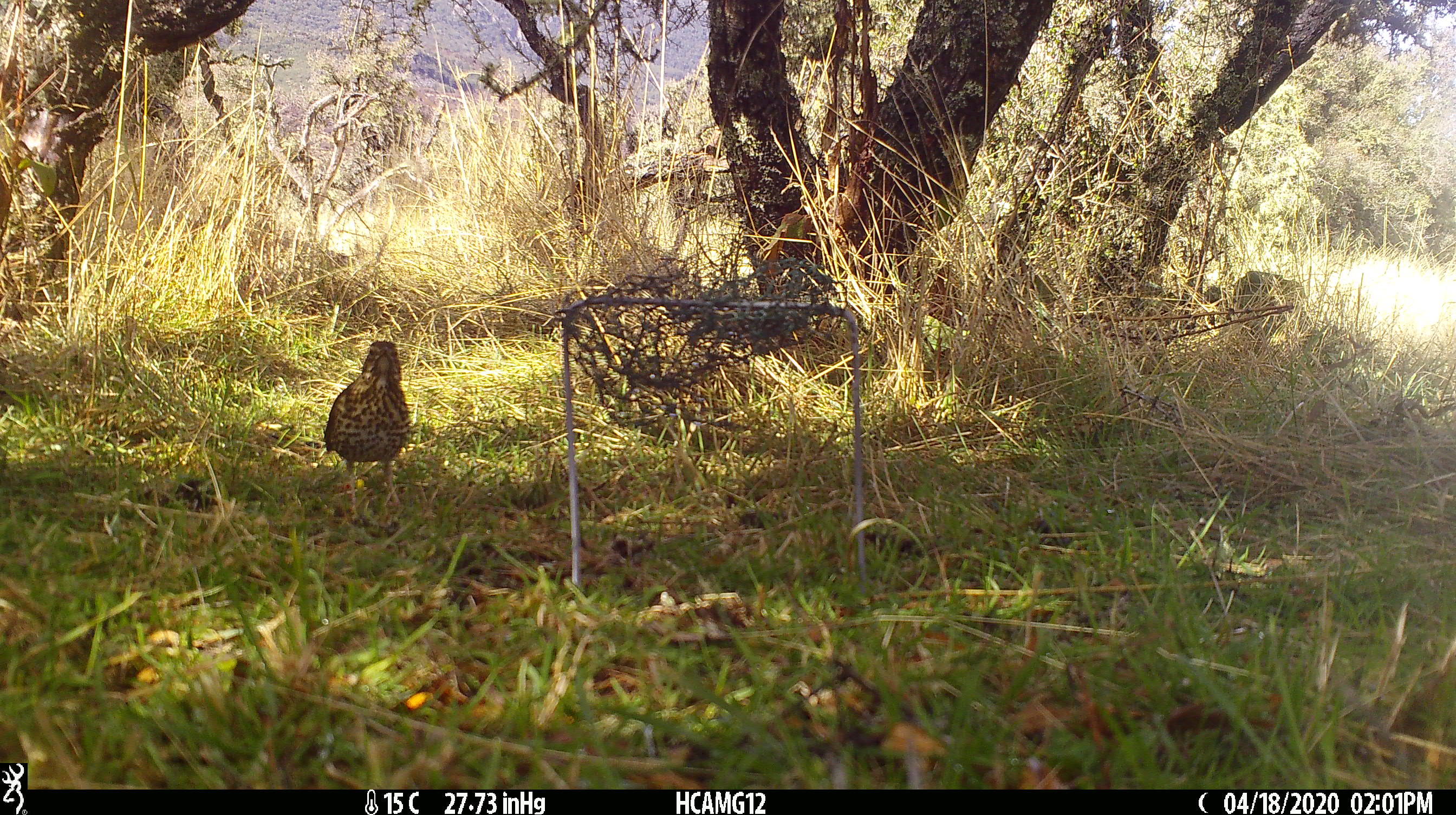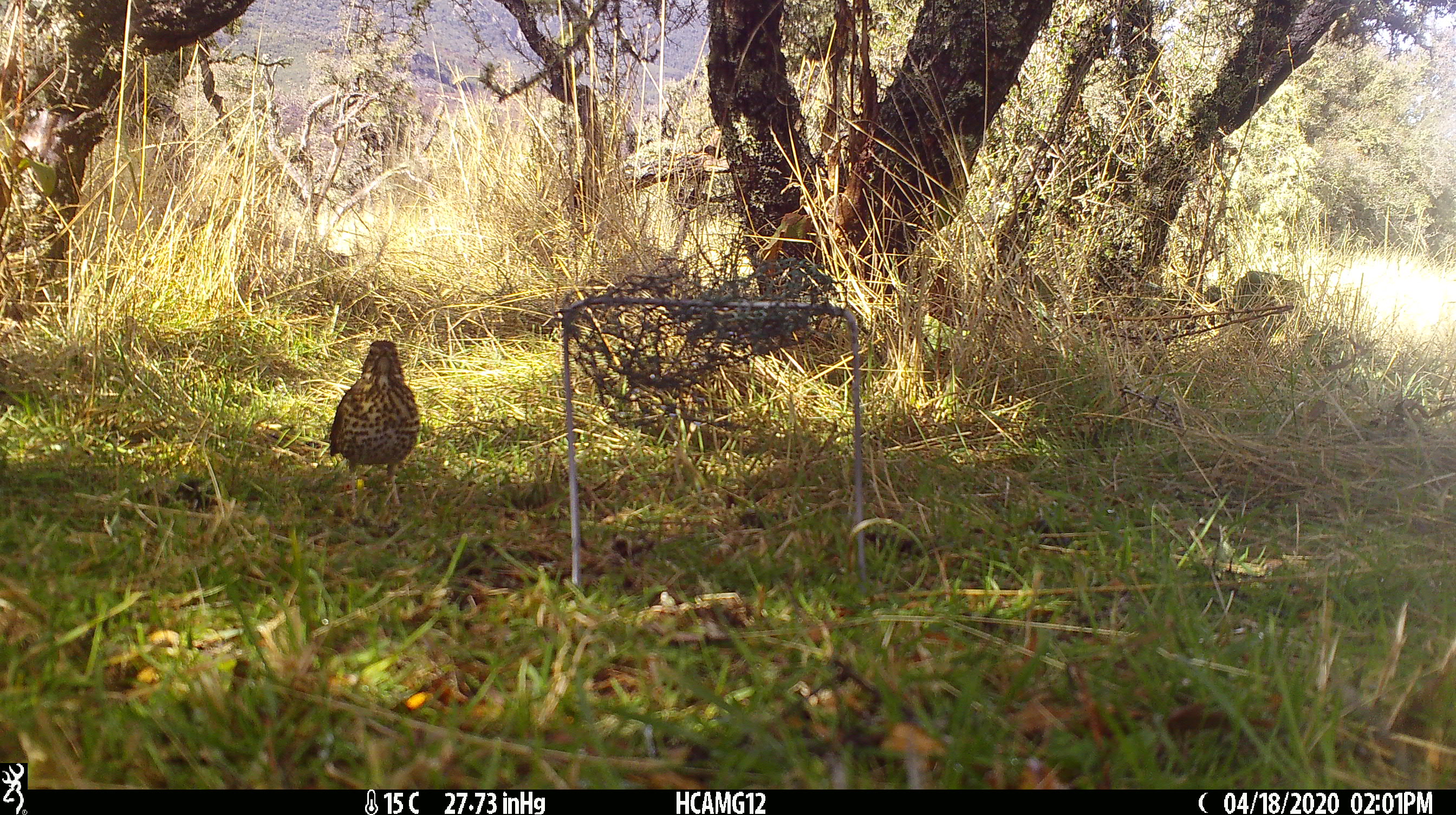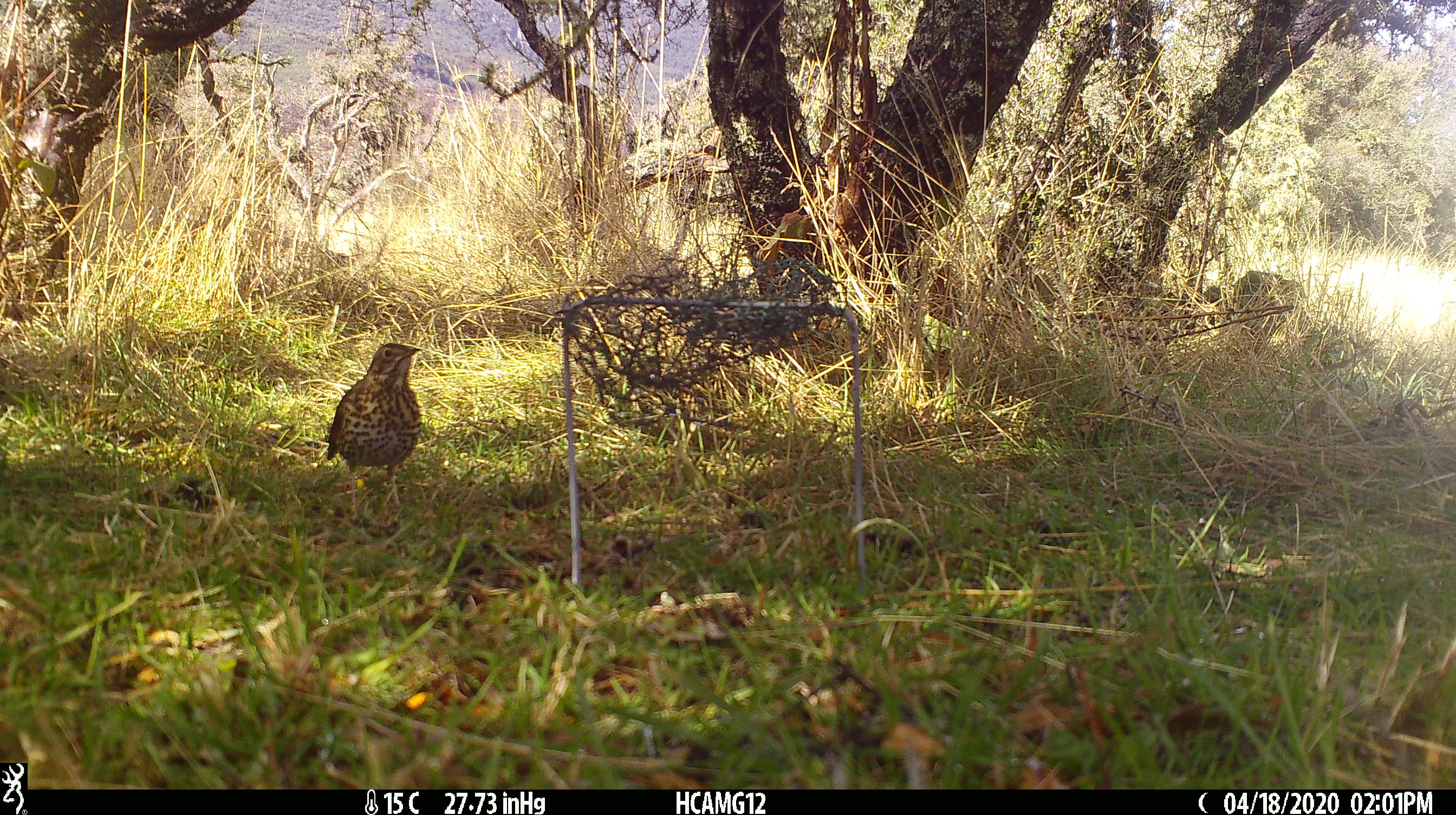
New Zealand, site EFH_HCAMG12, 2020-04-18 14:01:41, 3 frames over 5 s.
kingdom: Animalia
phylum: Chordata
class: Aves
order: Passeriformes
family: Turdidae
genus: Turdus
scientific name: Turdus philomelos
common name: song thrush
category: thrush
Thrush (song thrush) (Turdus philomelos).